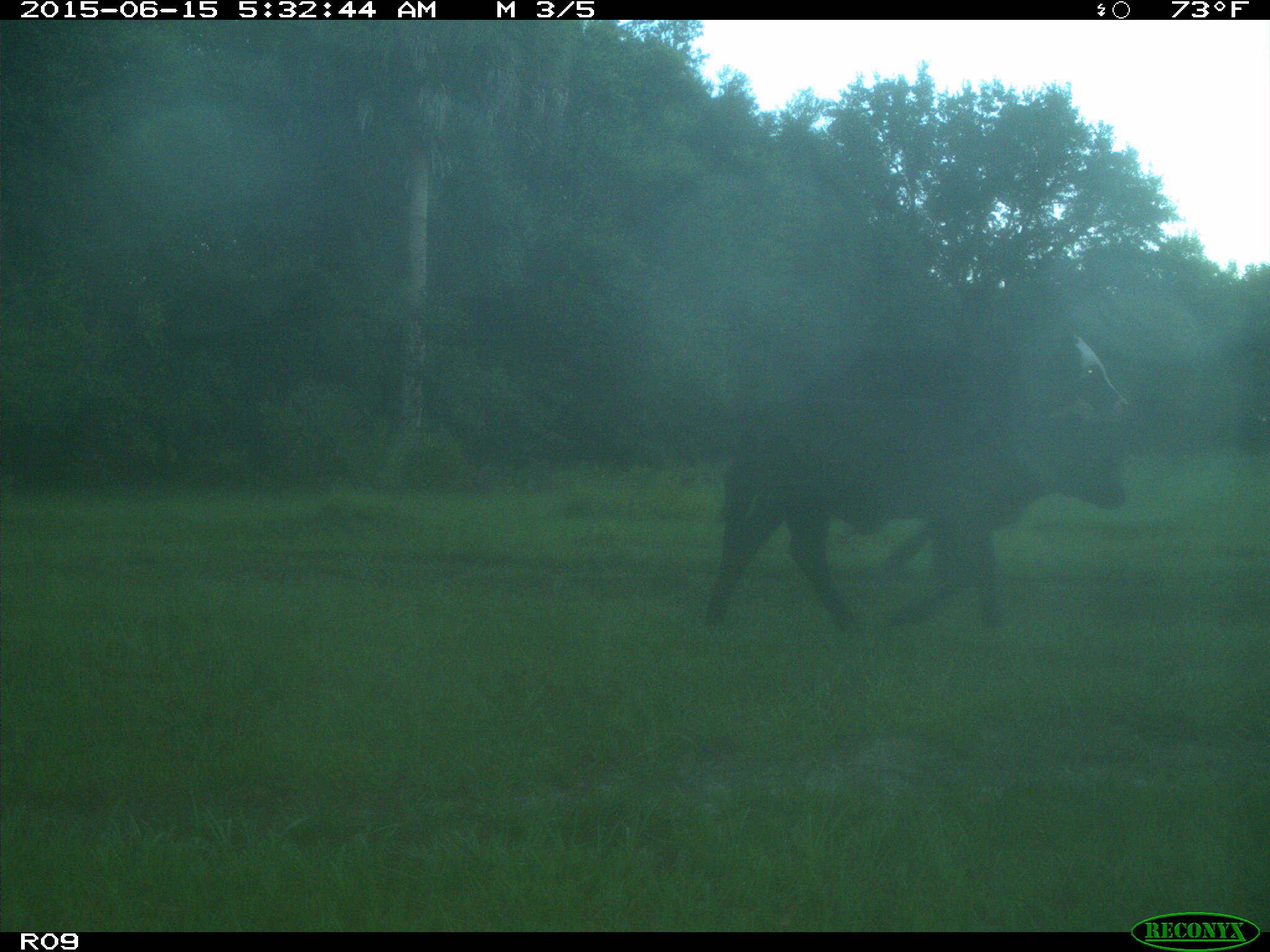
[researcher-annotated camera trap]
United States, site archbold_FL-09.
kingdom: Animalia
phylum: Chordata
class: Mammalia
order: Artiodactyla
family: Bovidae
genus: Bos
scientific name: Bos taurus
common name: domestic cow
Bos taurus (domestic cow).